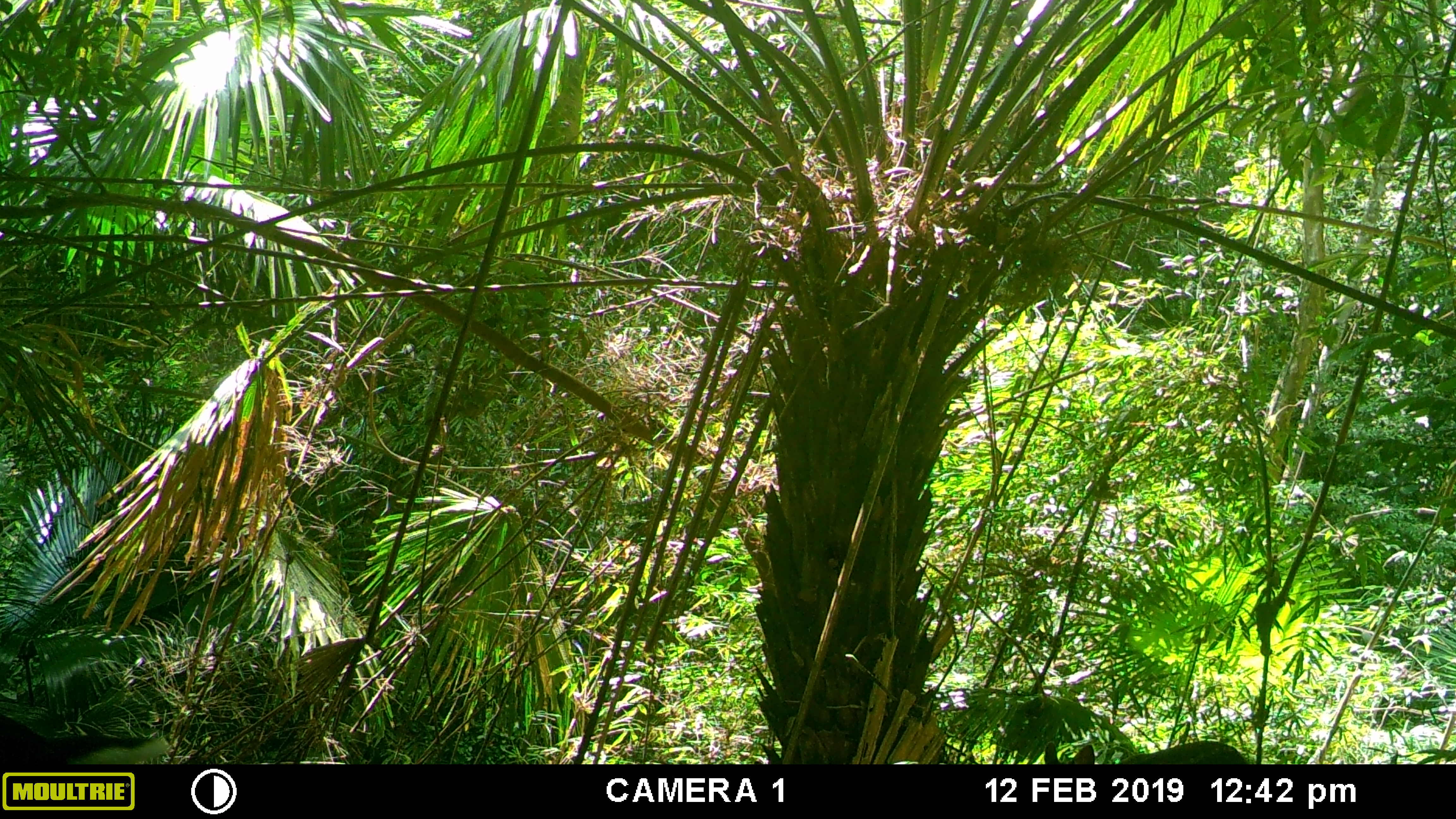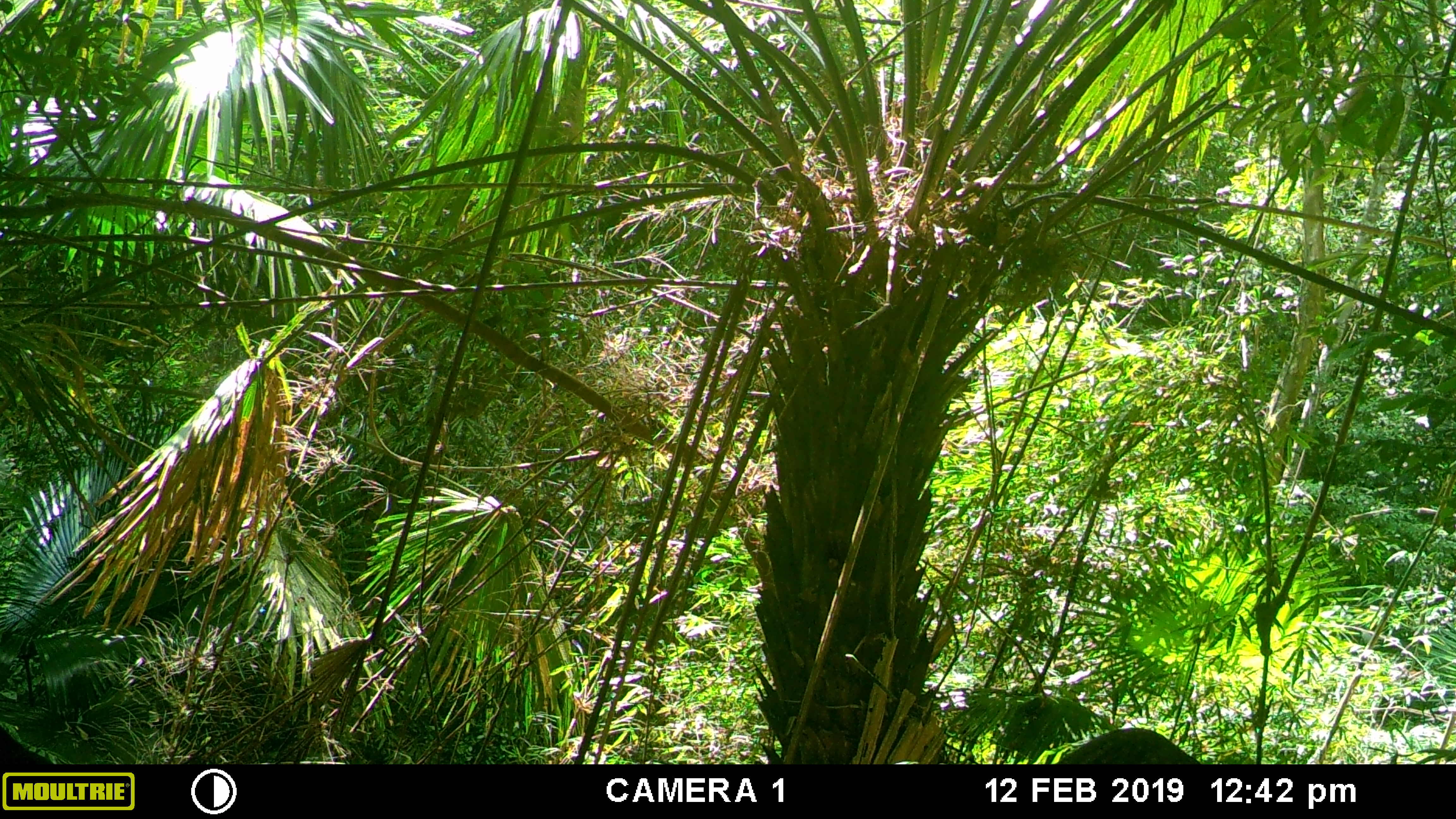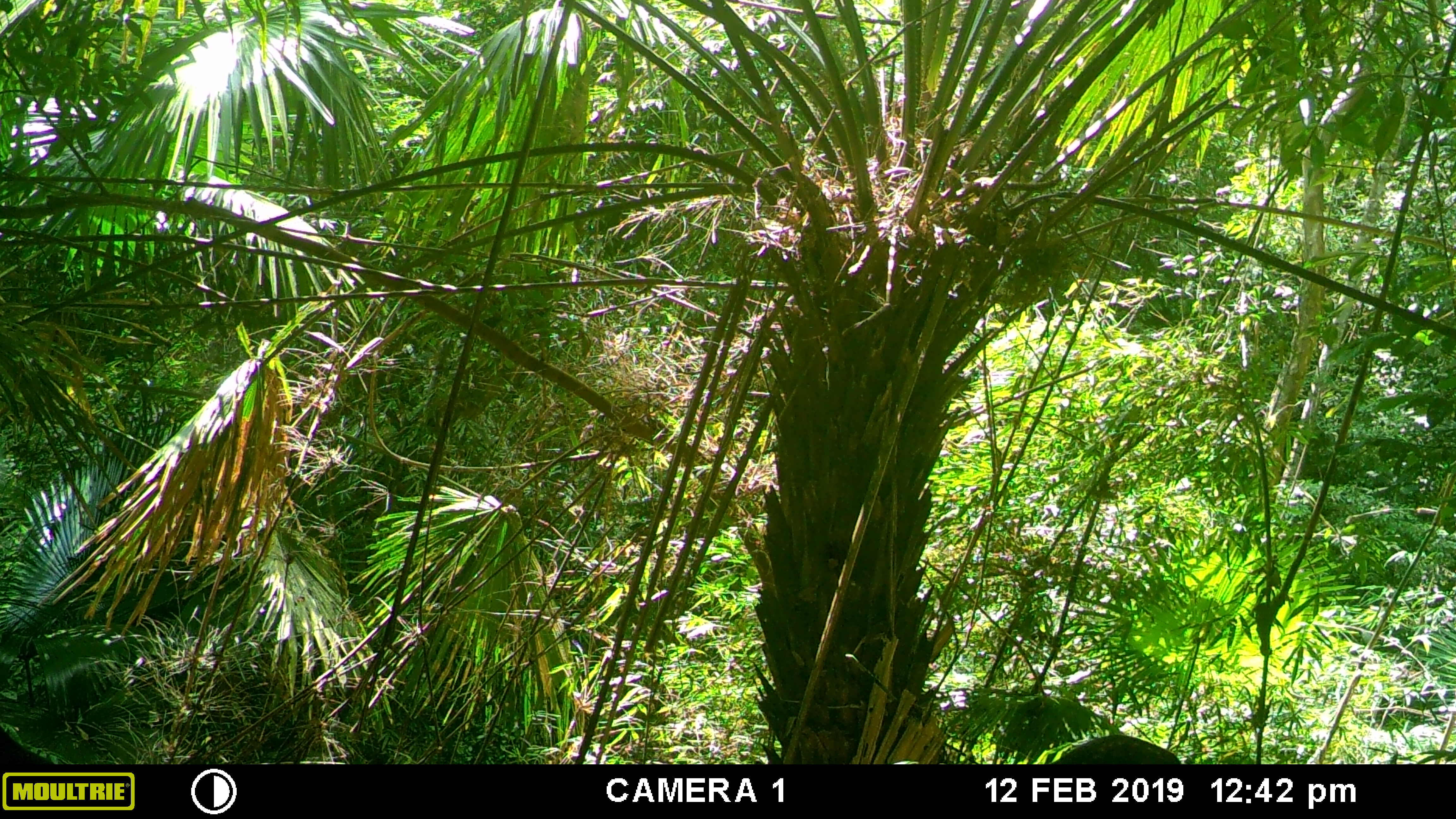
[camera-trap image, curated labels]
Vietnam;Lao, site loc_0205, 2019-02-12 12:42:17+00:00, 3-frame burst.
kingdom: Animalia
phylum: Chordata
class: Mammalia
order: Artiodactyla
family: Cervidae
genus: Muntiacus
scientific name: Muntiacus rooseveltorum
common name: roosevelt's muntjac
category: roosevelts muntjac group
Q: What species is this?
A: Roosevelts muntjac group (roosevelt's muntjac) (Muntiacus rooseveltorum).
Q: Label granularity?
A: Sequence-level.